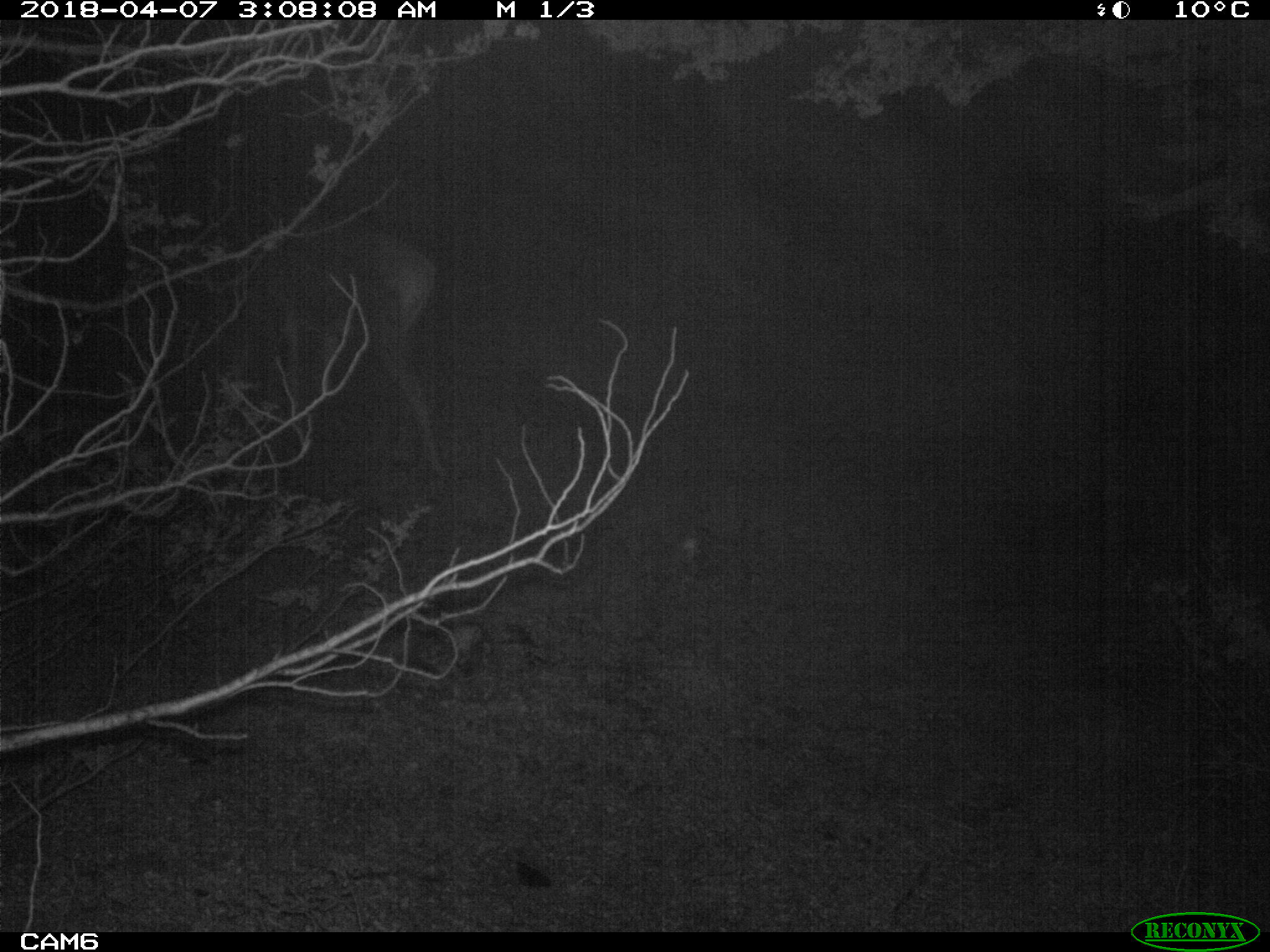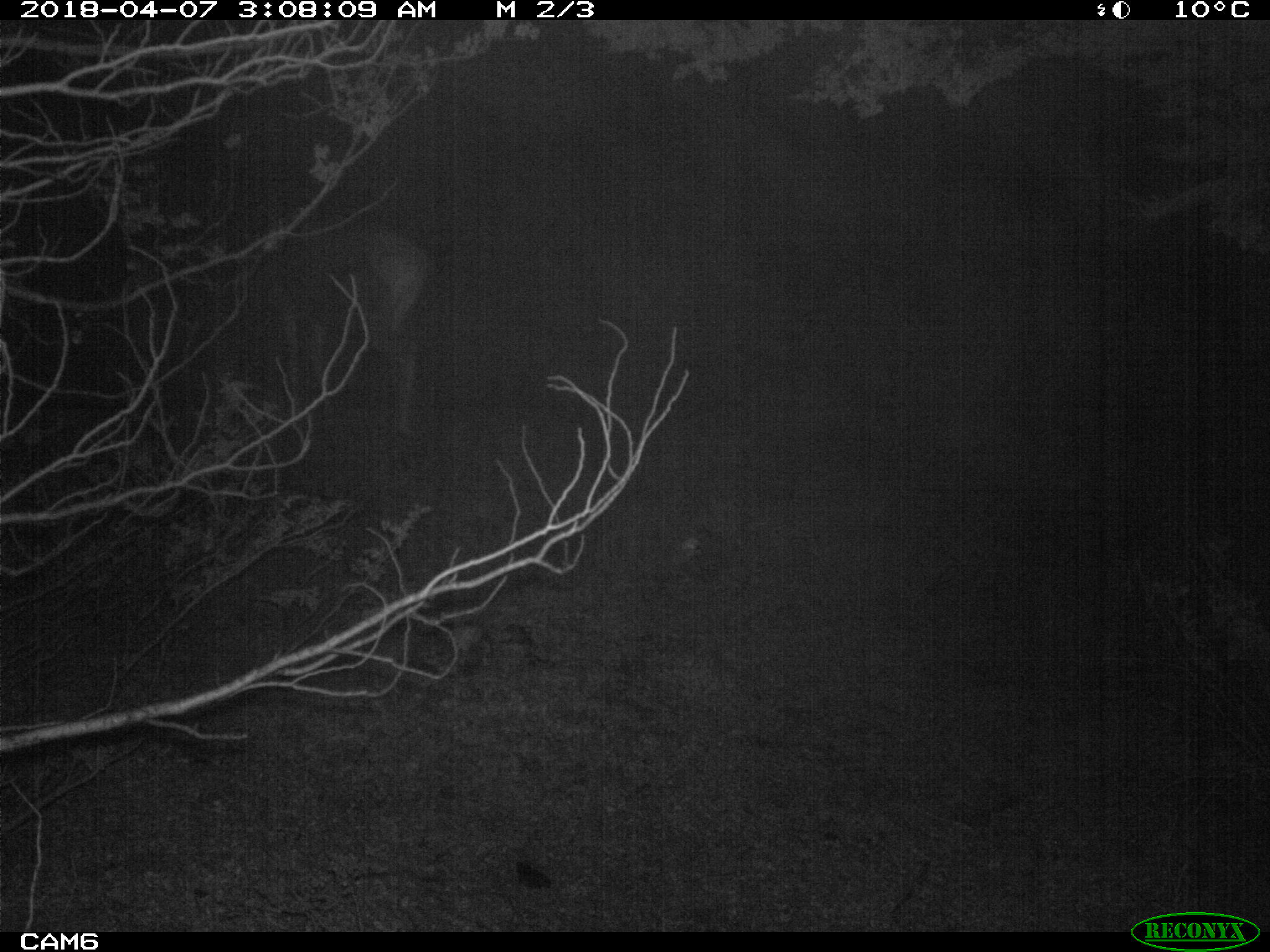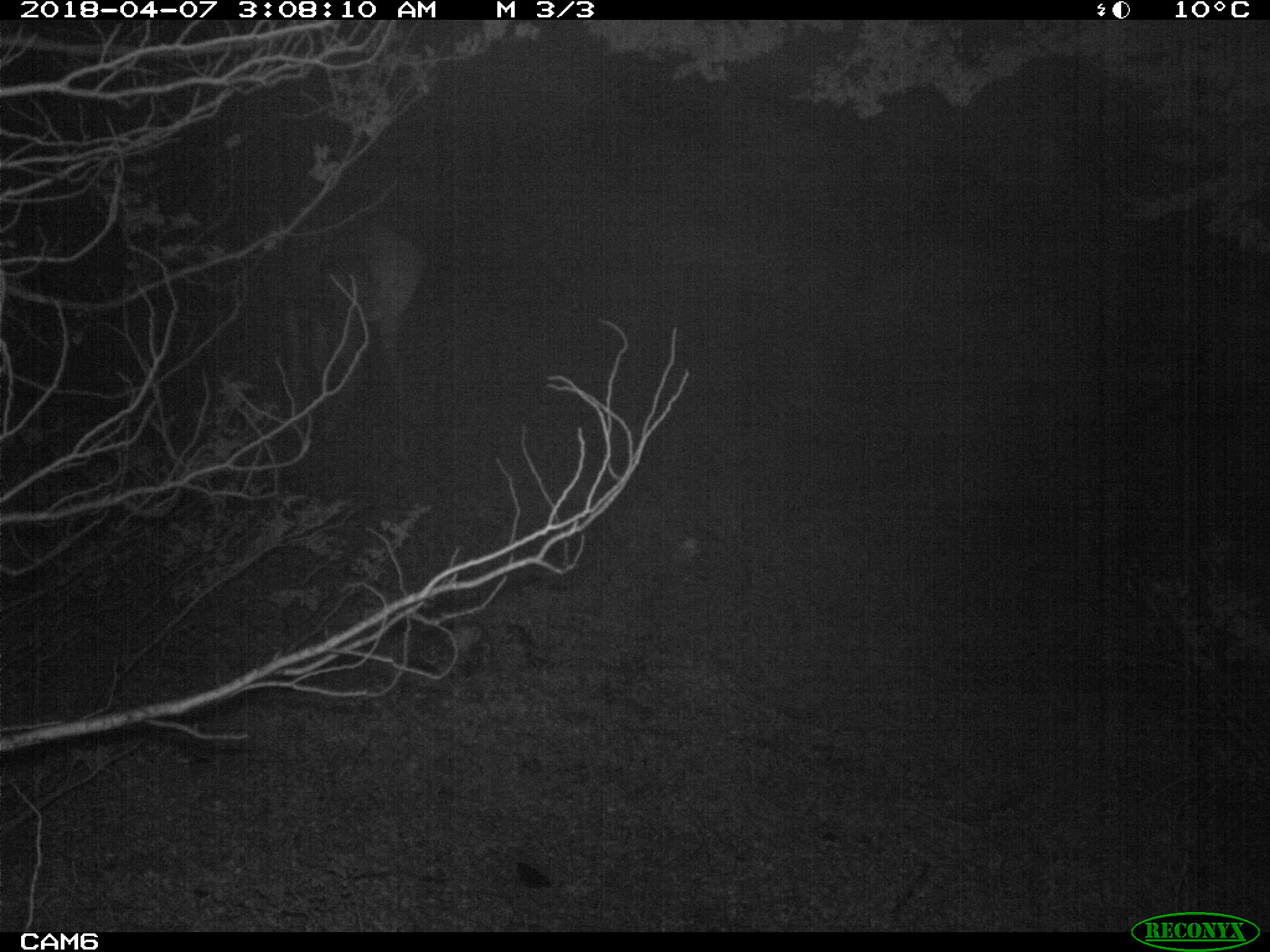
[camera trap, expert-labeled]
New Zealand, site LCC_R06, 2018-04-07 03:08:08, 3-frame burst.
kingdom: Animalia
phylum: Chordata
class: Mammalia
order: Artiodactyla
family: Cervidae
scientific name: Cervidae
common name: deer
Deer (Cervidae).